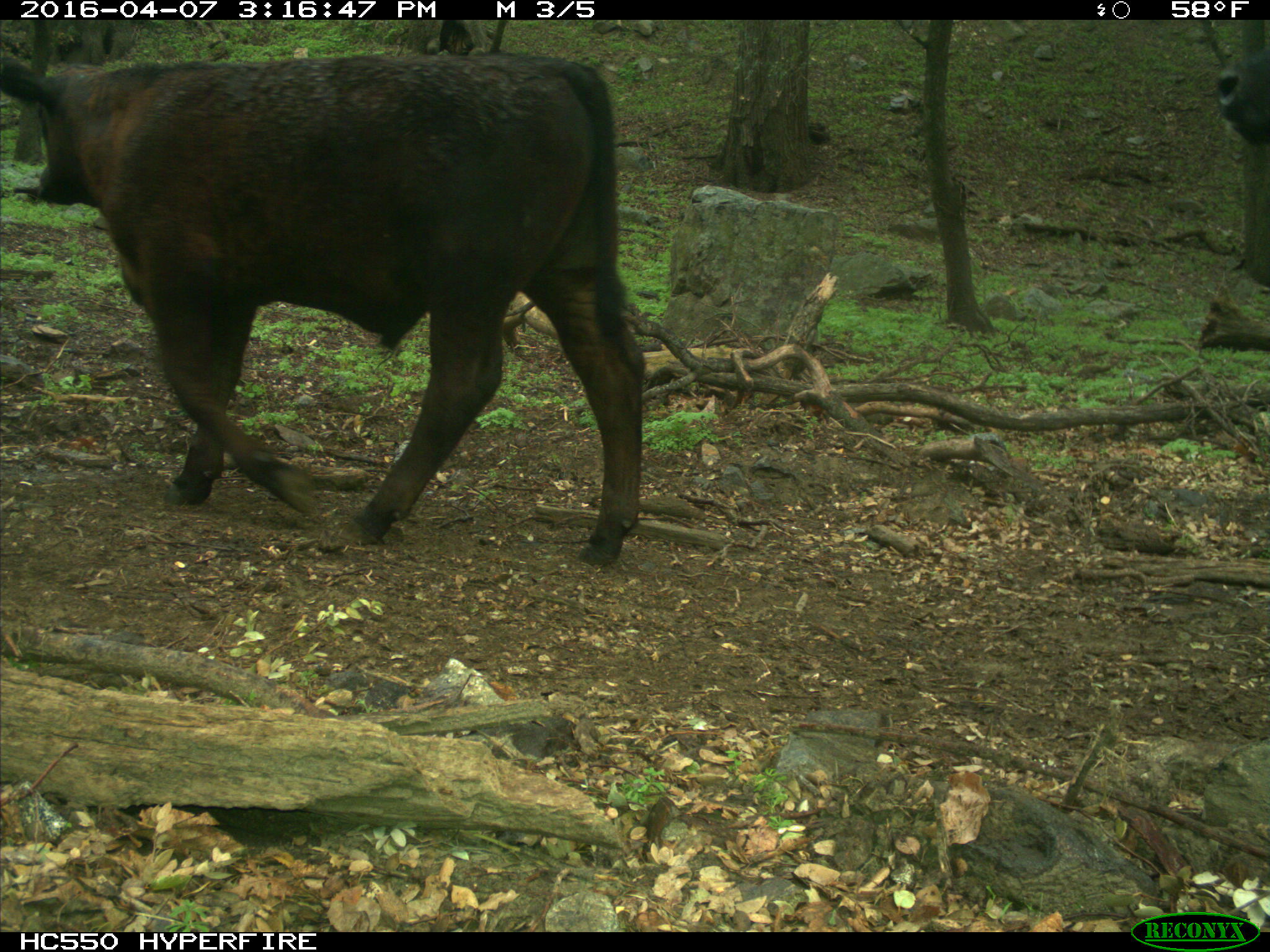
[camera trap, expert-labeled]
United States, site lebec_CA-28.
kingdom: Animalia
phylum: Chordata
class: Mammalia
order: Artiodactyla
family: Bovidae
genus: Bos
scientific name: Bos taurus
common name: domestic cow